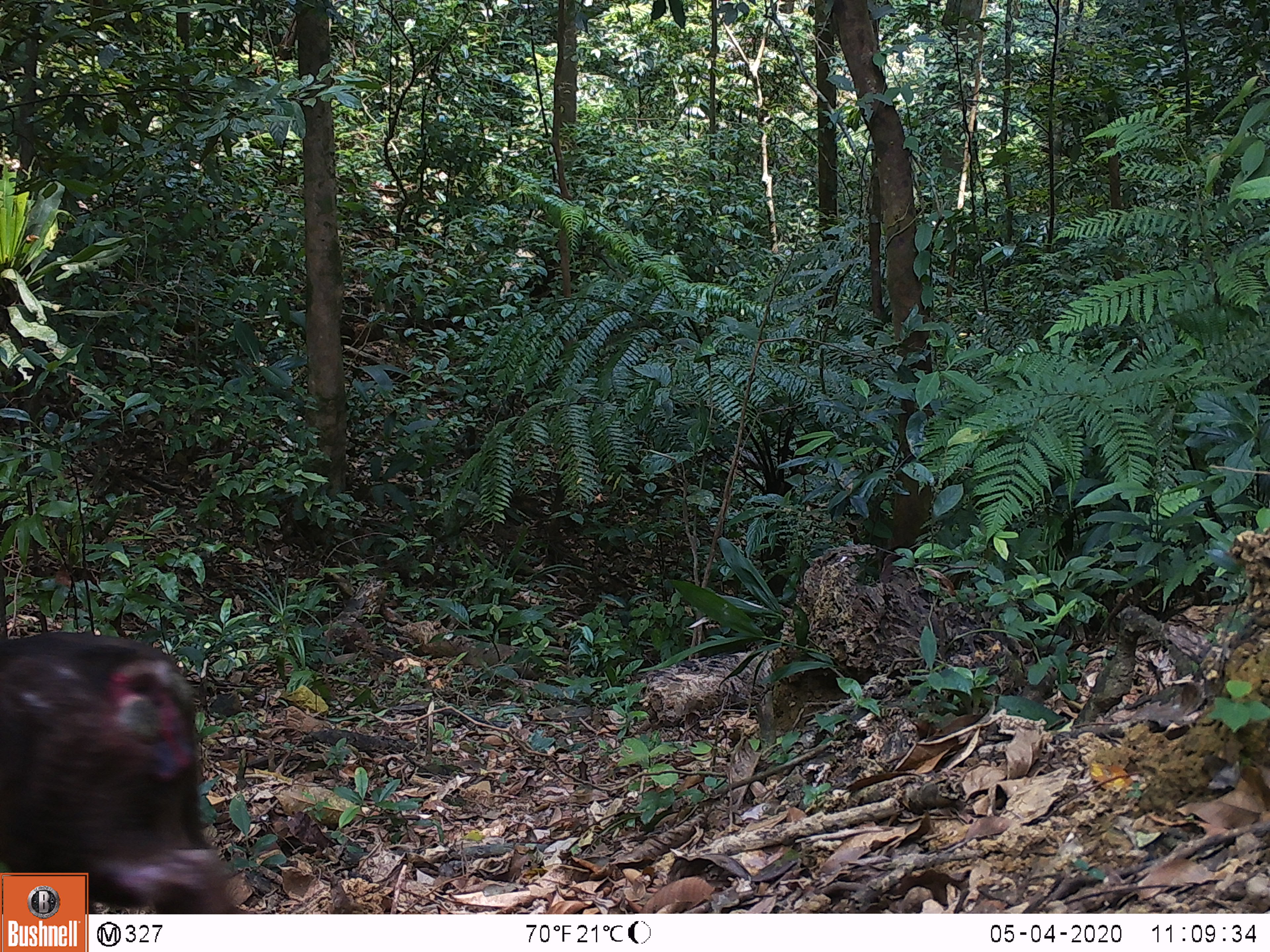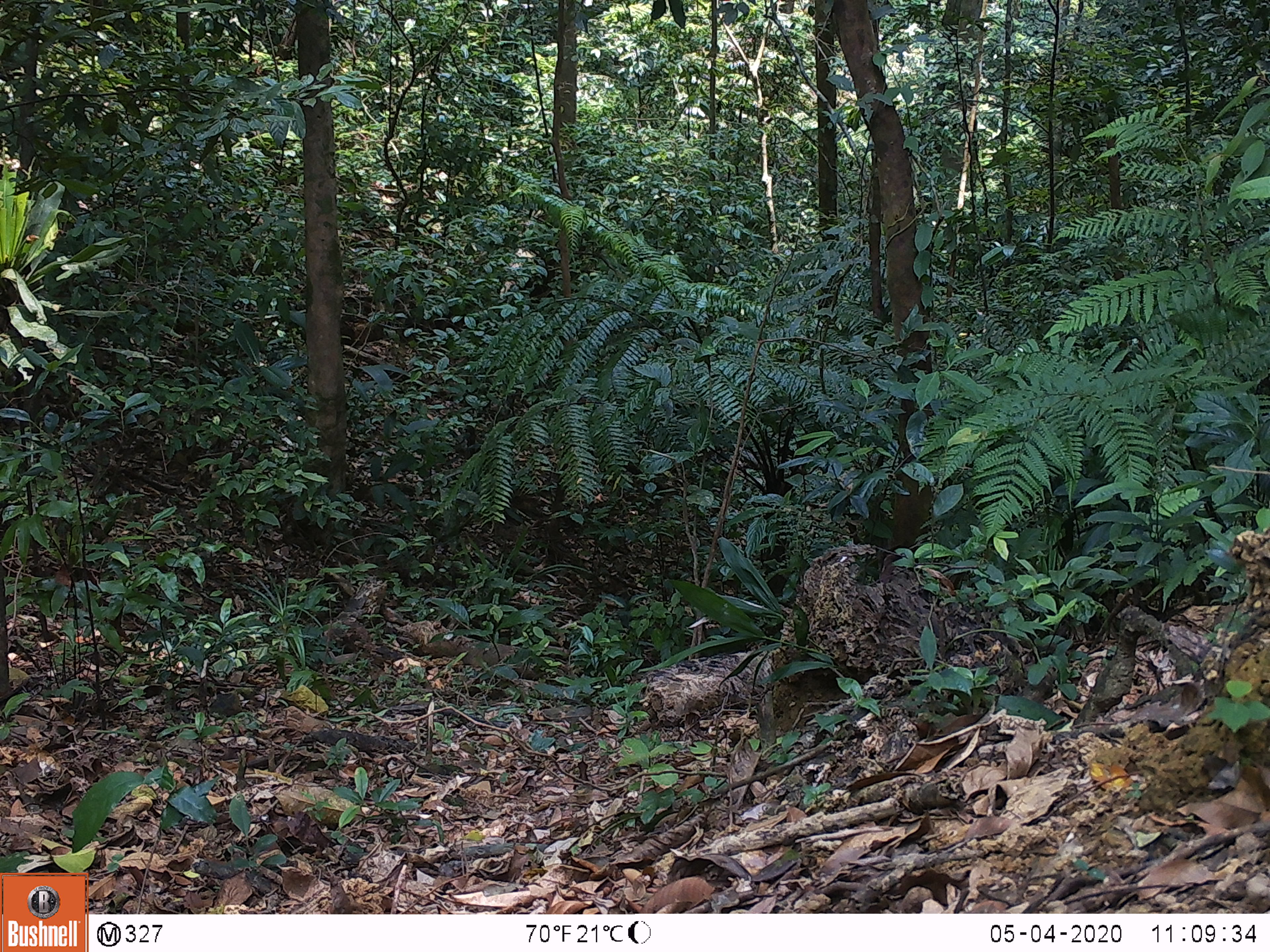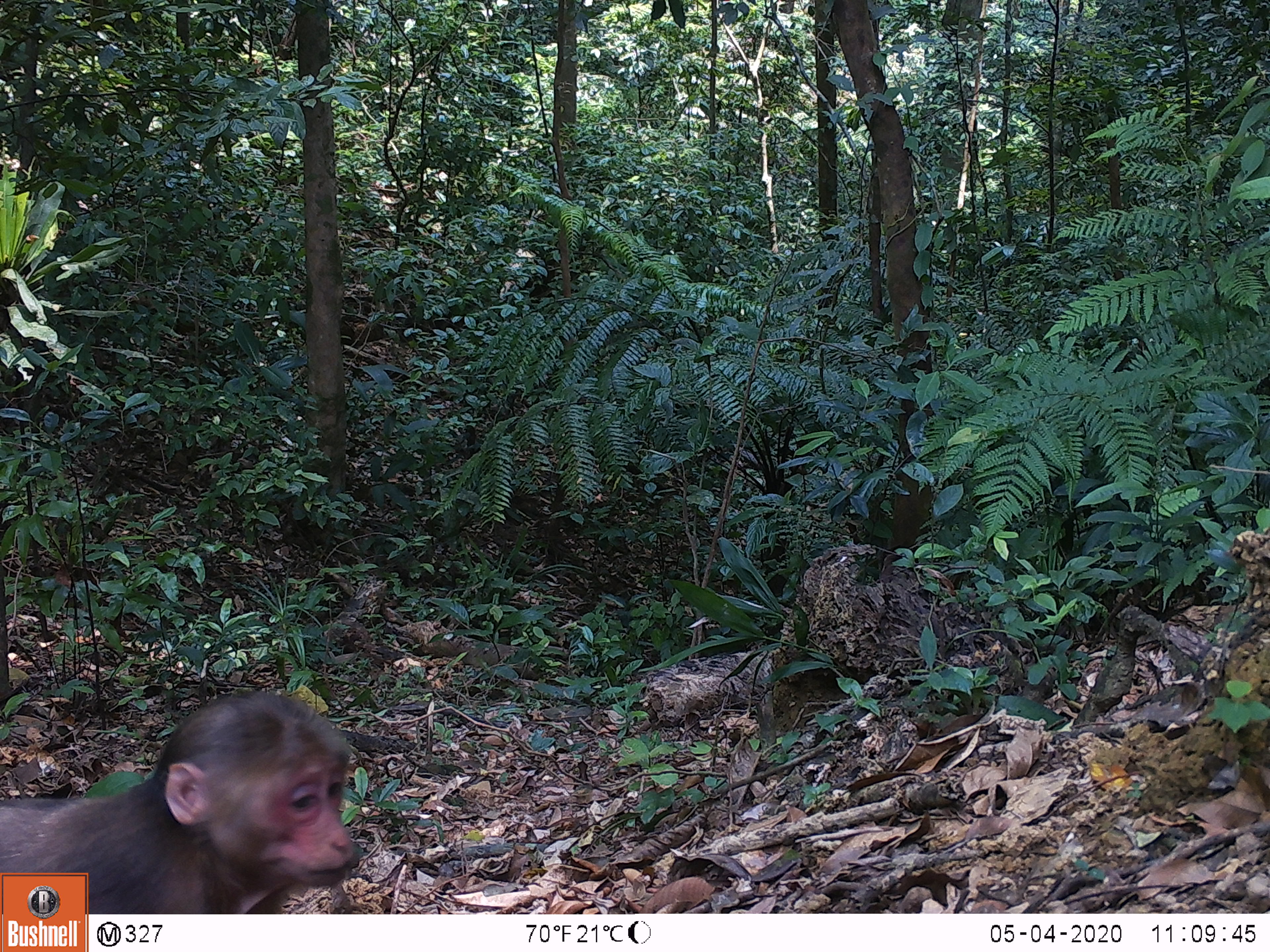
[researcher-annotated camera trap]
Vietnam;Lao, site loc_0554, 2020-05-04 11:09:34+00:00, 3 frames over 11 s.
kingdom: Animalia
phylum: Chordata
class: Mammalia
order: Primates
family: Cercopithecidae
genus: Macaca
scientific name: Macaca arctoides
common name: stump-tailed macaque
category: stump tailed macaque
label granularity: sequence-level